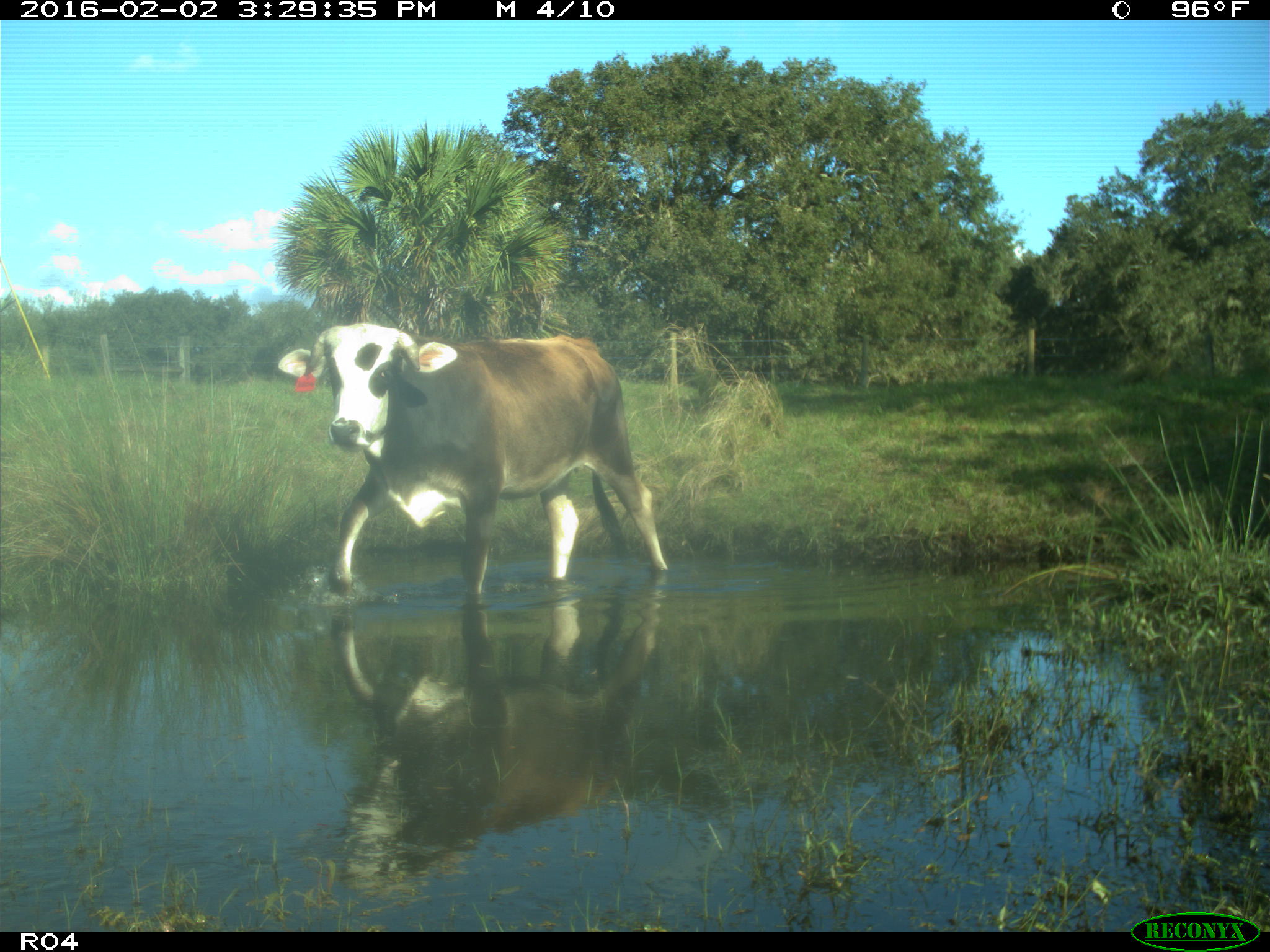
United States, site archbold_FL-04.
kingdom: Animalia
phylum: Chordata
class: Mammalia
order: Artiodactyla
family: Bovidae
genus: Bos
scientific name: Bos taurus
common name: domestic cow